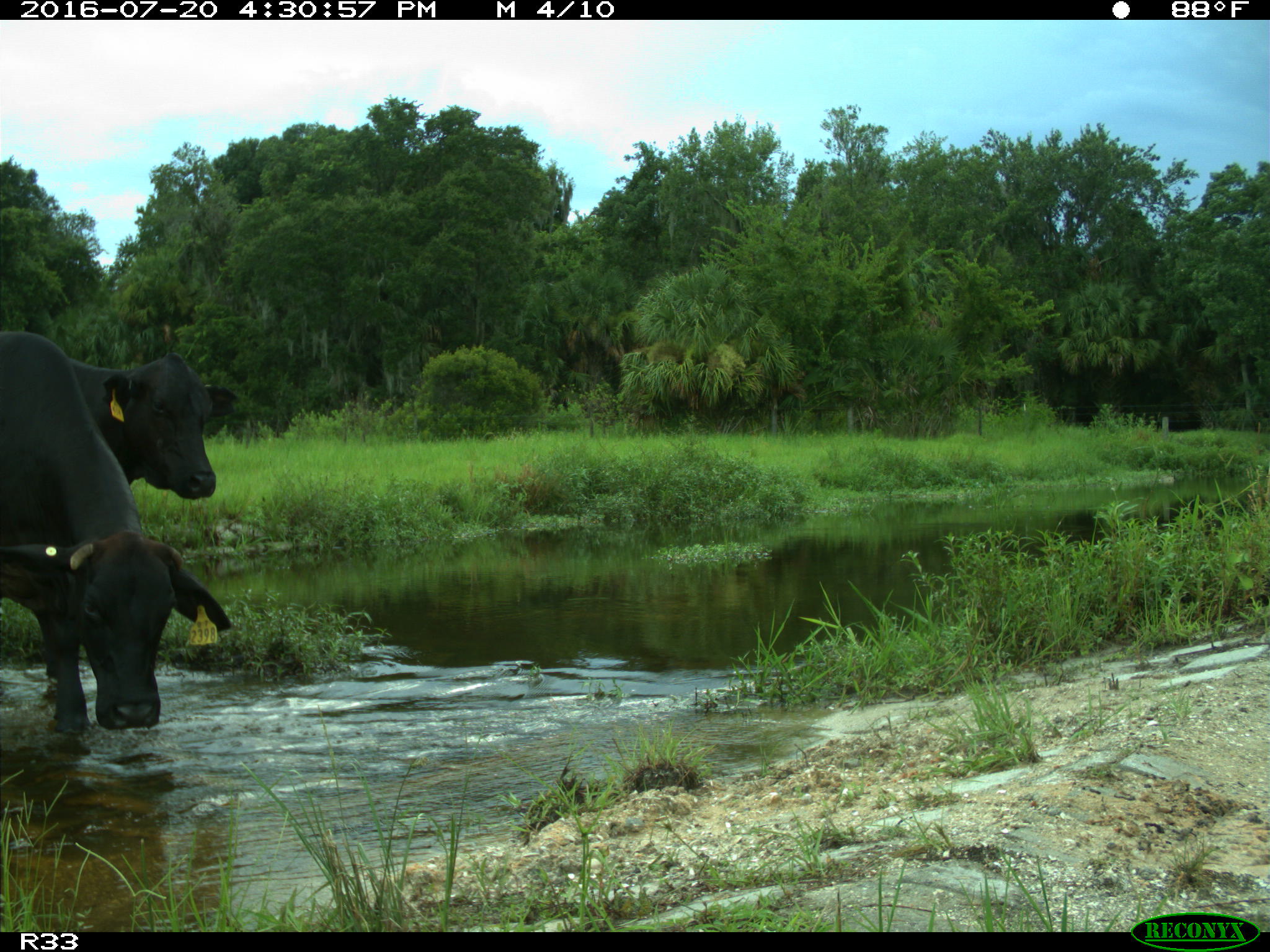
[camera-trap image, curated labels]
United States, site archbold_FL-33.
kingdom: Animalia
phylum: Chordata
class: Mammalia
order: Artiodactyla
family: Bovidae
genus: Bos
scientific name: Bos taurus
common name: domestic cow